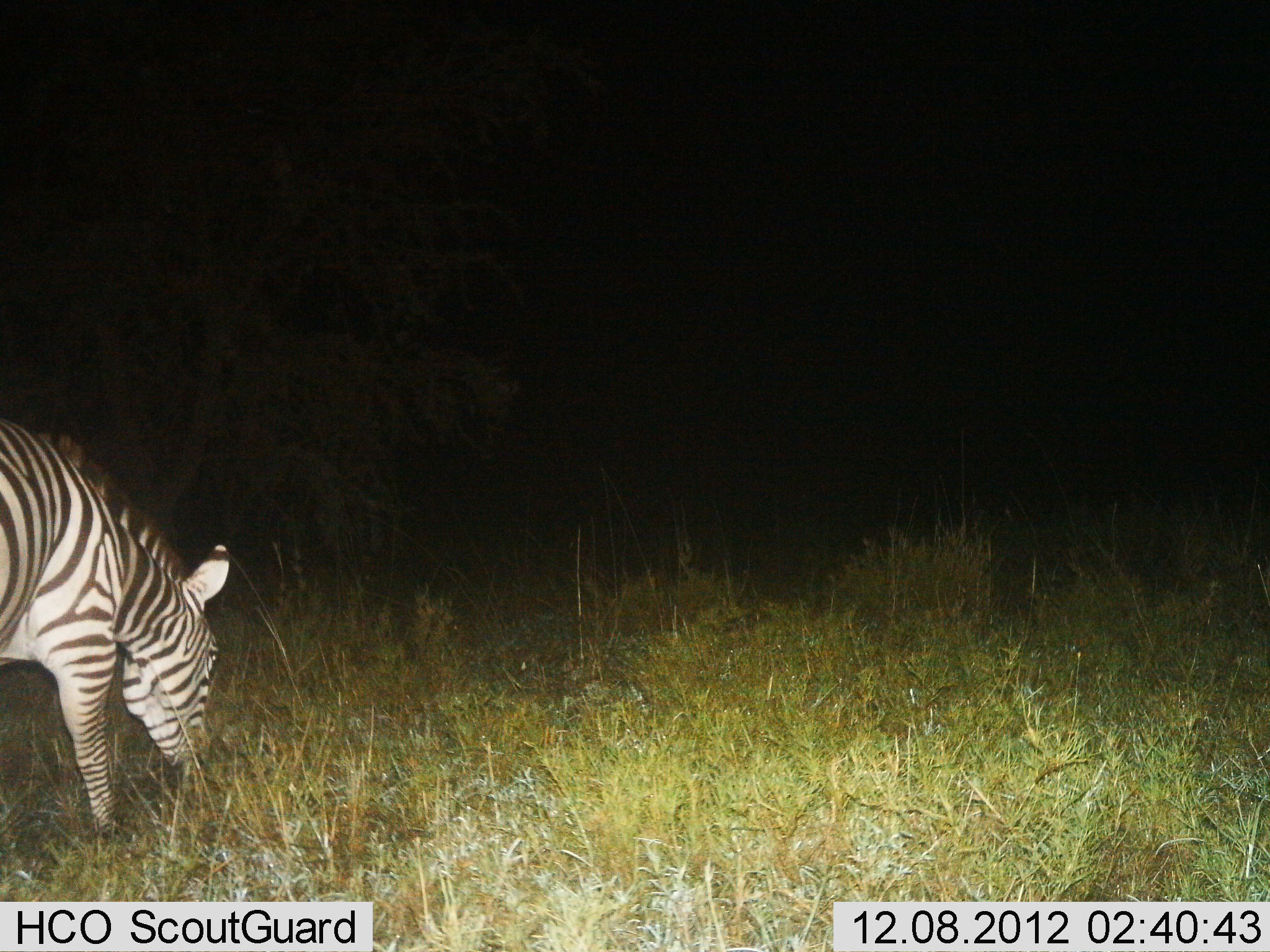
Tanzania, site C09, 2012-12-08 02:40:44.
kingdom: Animalia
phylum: Chordata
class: Mammalia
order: Perissodactyla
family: Equidae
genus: Equus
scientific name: Equus quagga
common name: plains zebra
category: zebra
Zebra (plains zebra) (Equus quagga), count 1. Behavior (volunteer vote fractions): standing 10%, resting 0%, moving 0%, interacting 0%. Young present (vote fraction): 0%. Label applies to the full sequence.